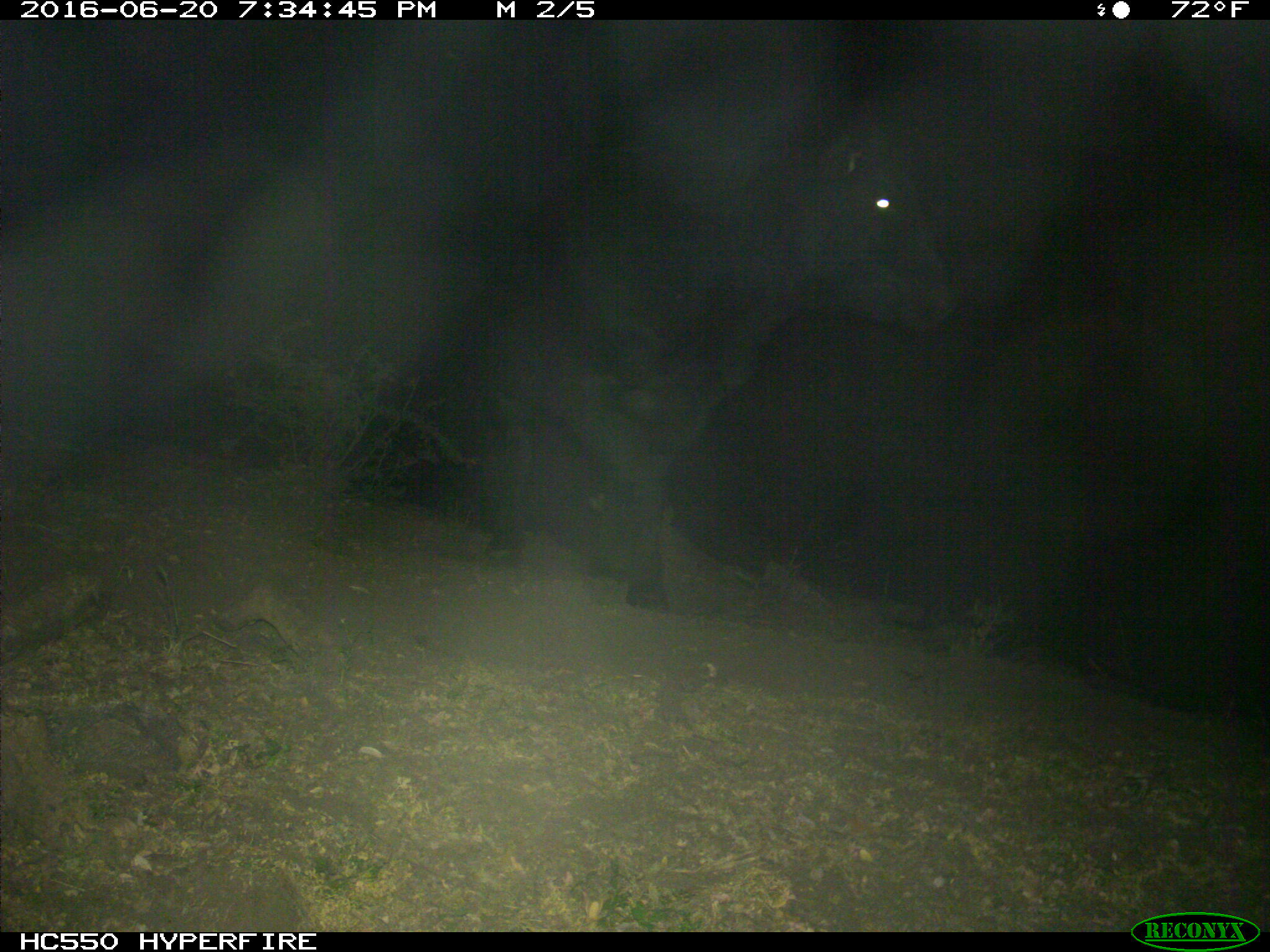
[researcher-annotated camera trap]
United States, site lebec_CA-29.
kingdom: Animalia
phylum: Chordata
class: Mammalia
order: Artiodactyla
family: Bovidae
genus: Bos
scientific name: Bos taurus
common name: domestic cow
Bos taurus (domestic cow).